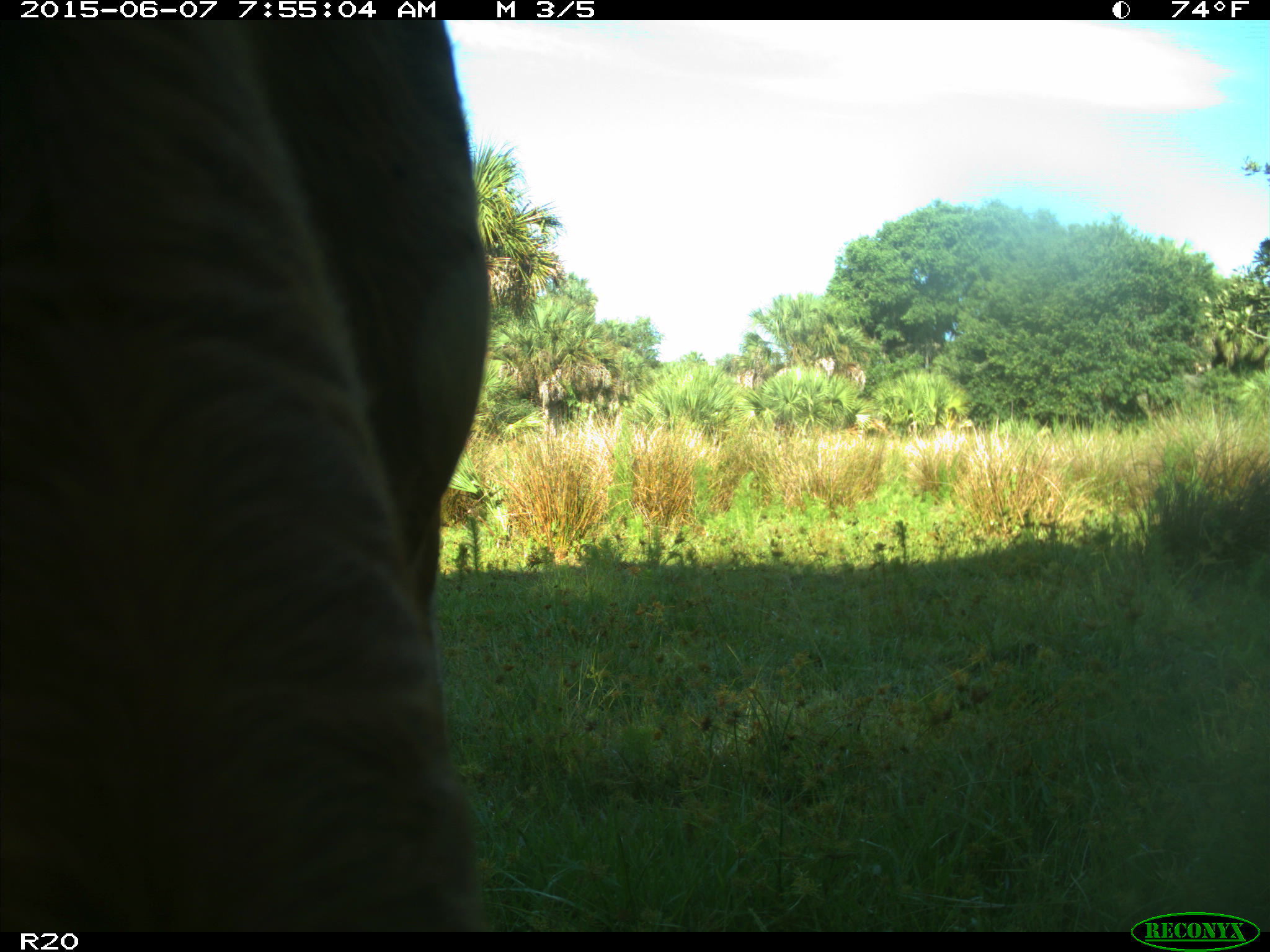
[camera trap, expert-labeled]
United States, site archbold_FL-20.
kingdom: Animalia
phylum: Chordata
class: Mammalia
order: Artiodactyla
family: Bovidae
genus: Bos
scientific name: Bos taurus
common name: domestic cow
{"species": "Bos taurus (domestic cow)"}